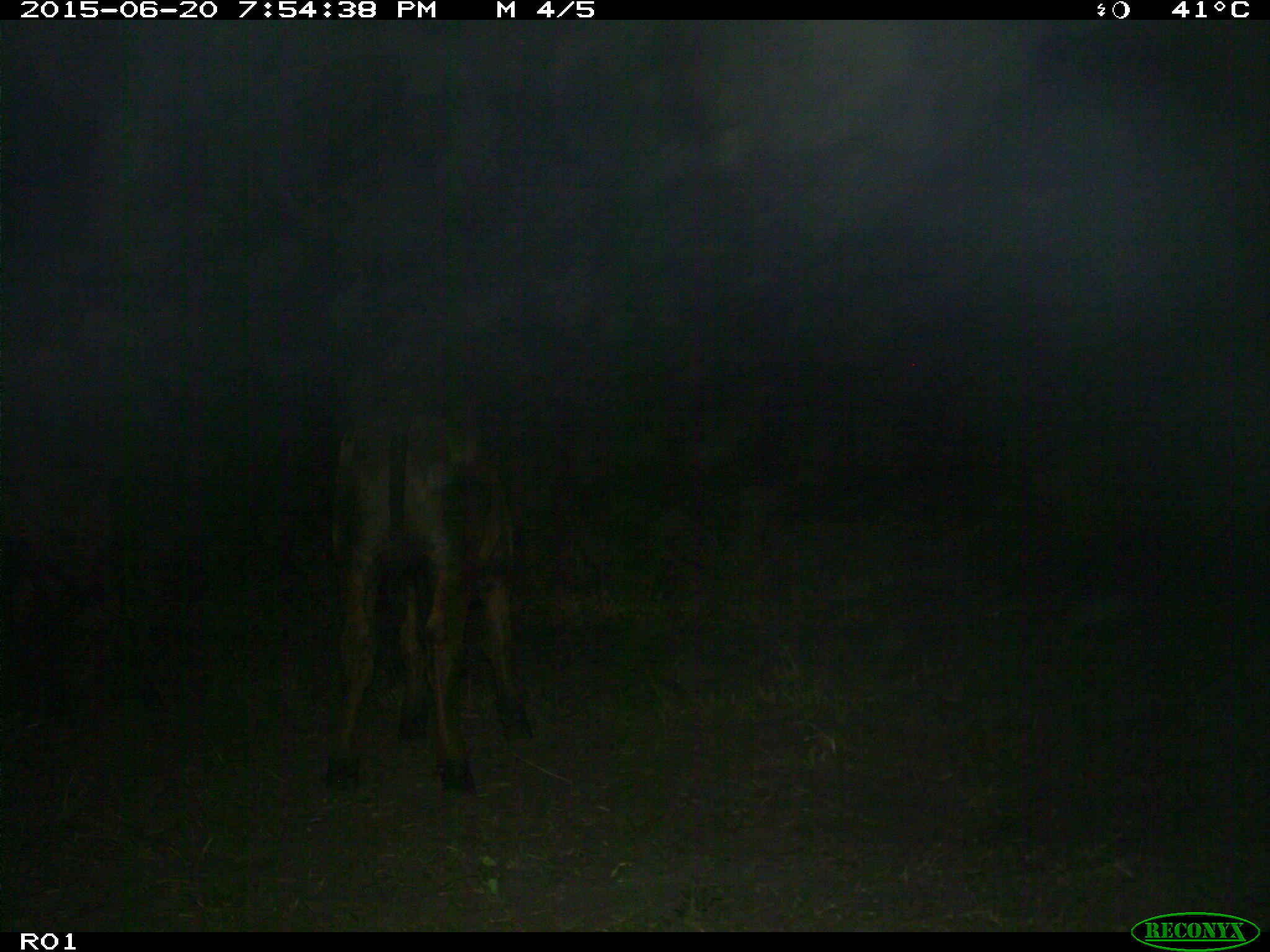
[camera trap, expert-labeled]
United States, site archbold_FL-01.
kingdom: Animalia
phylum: Chordata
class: Mammalia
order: Artiodactyla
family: Bovidae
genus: Bos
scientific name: Bos taurus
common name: domestic cow